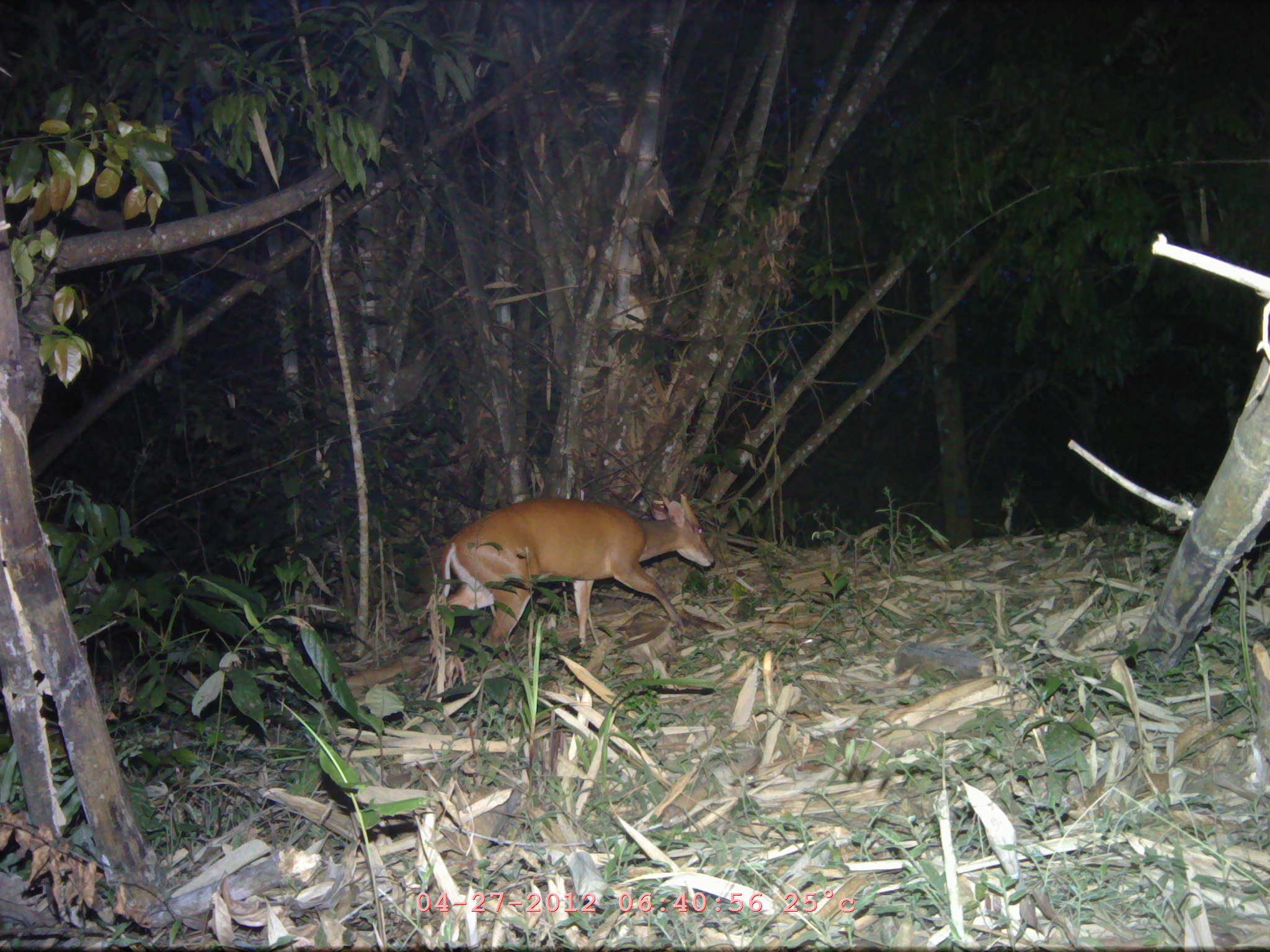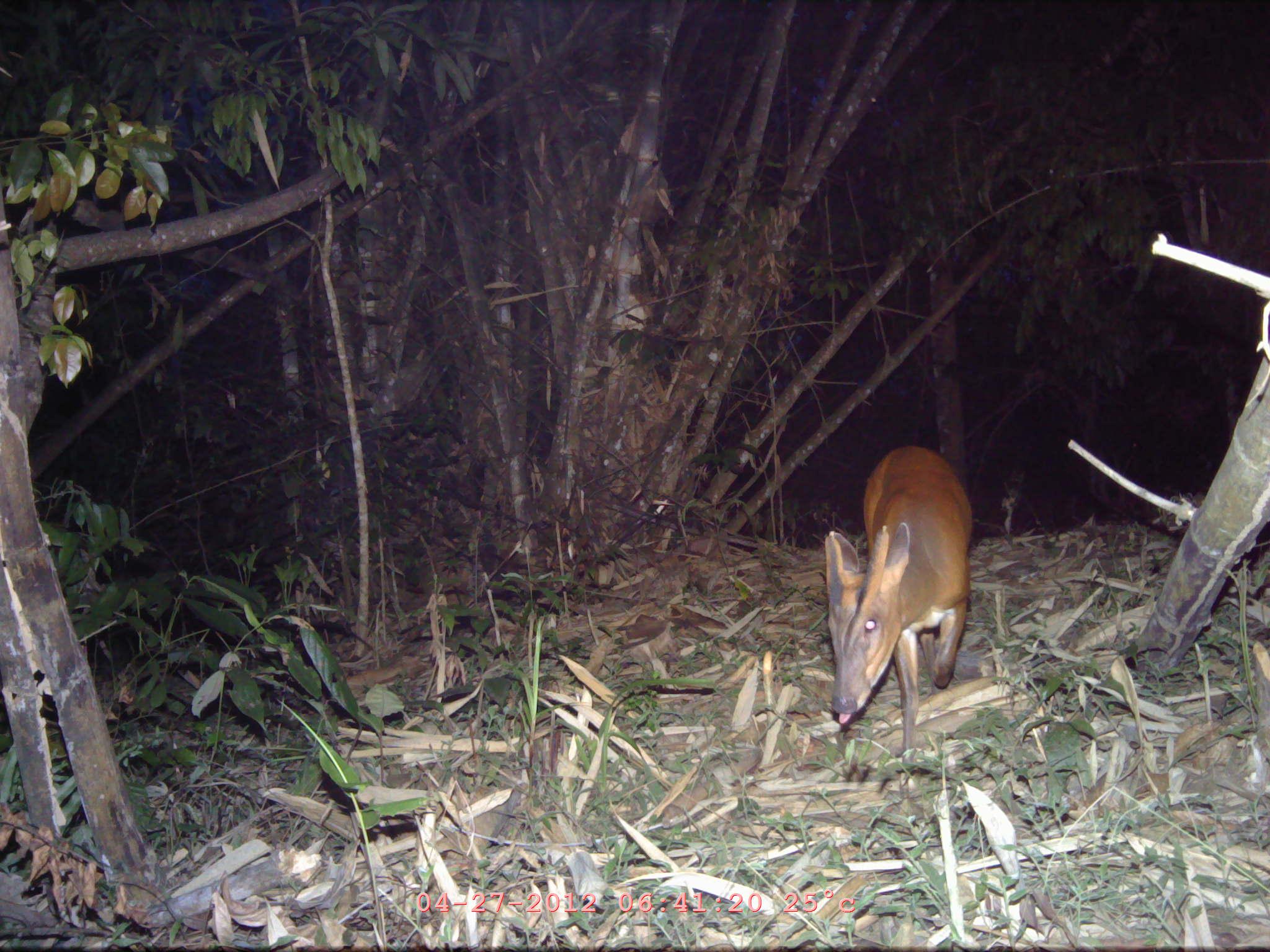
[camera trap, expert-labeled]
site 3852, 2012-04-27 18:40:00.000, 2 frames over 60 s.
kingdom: Animalia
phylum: Chordata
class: Mammalia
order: Artiodactyla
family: Cervidae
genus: Muntiacus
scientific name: Muntiacus muntjak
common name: southern red muntjac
Muntiacus muntjak (southern red muntjac), count 1.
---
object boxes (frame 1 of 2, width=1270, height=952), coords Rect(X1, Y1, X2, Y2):
muntiacus muntjak: Rect(427, 491, 714, 682)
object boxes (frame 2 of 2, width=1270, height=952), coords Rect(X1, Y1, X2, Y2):
muntiacus muntjak: Rect(824, 447, 972, 771)